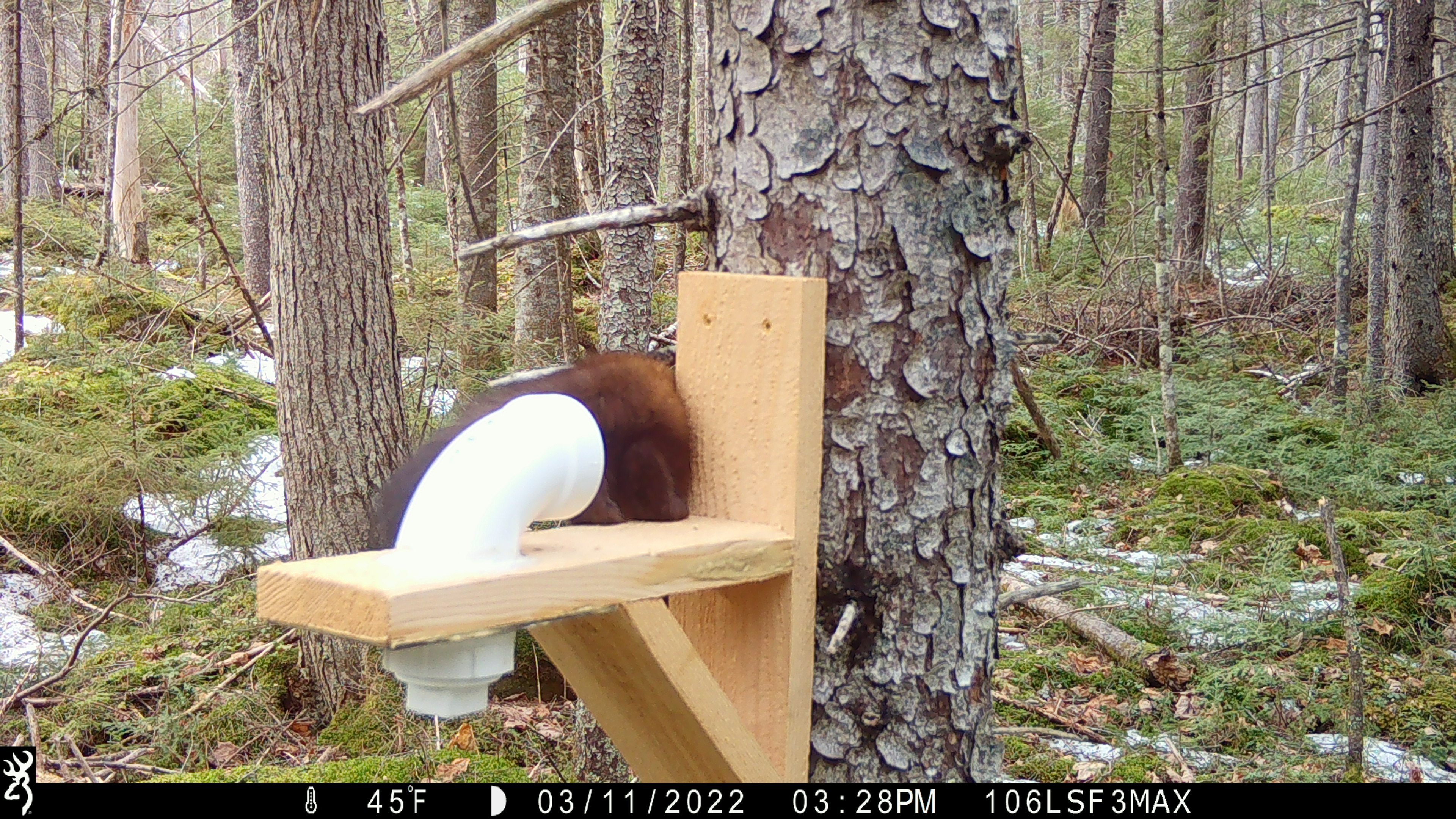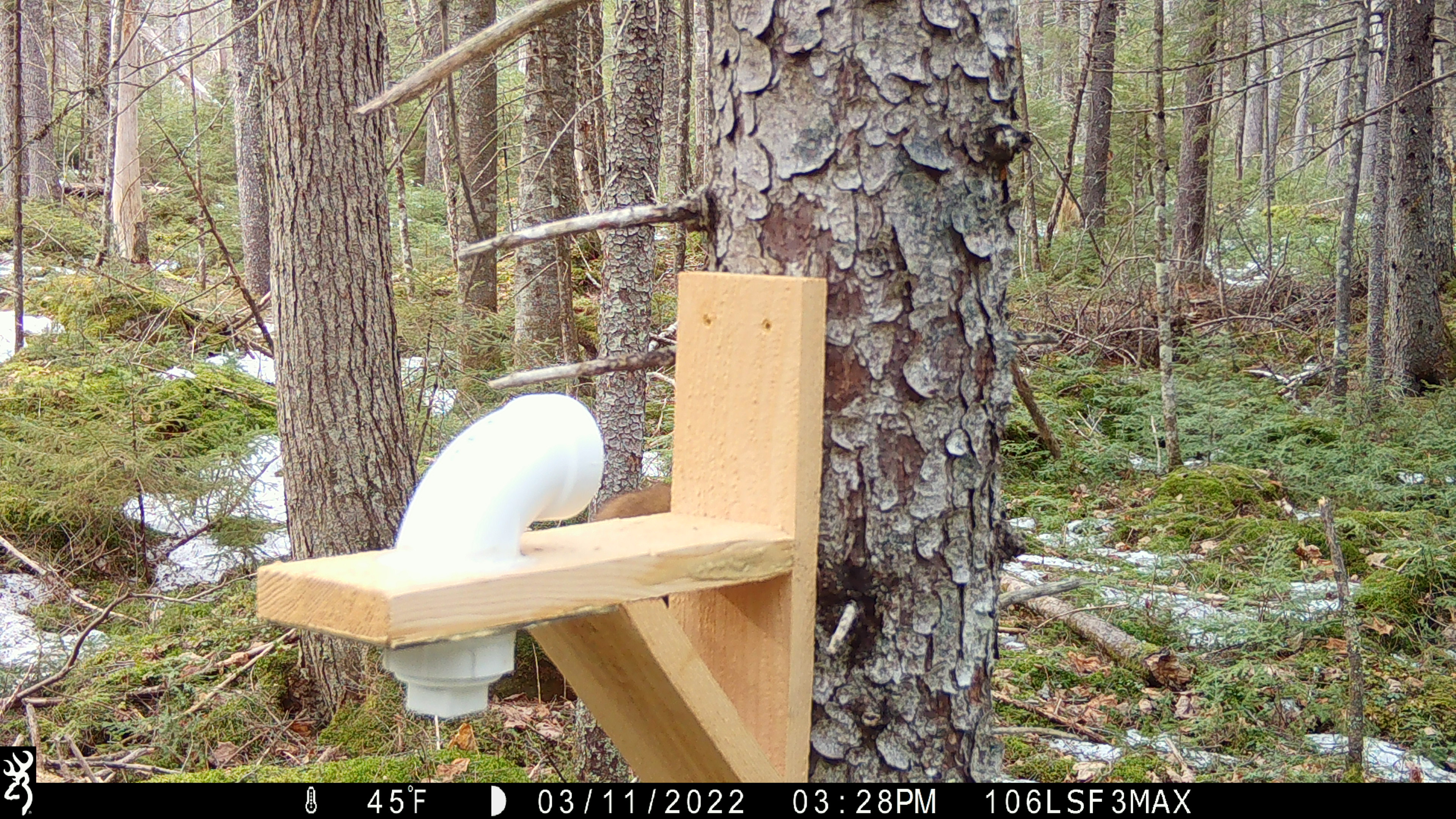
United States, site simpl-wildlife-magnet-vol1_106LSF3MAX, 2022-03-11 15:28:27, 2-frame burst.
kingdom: Animalia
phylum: Chordata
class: Mammalia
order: Carnivora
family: Mustelidae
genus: Martes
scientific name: Martes americana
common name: american marten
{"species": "american marten (Martes americana)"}